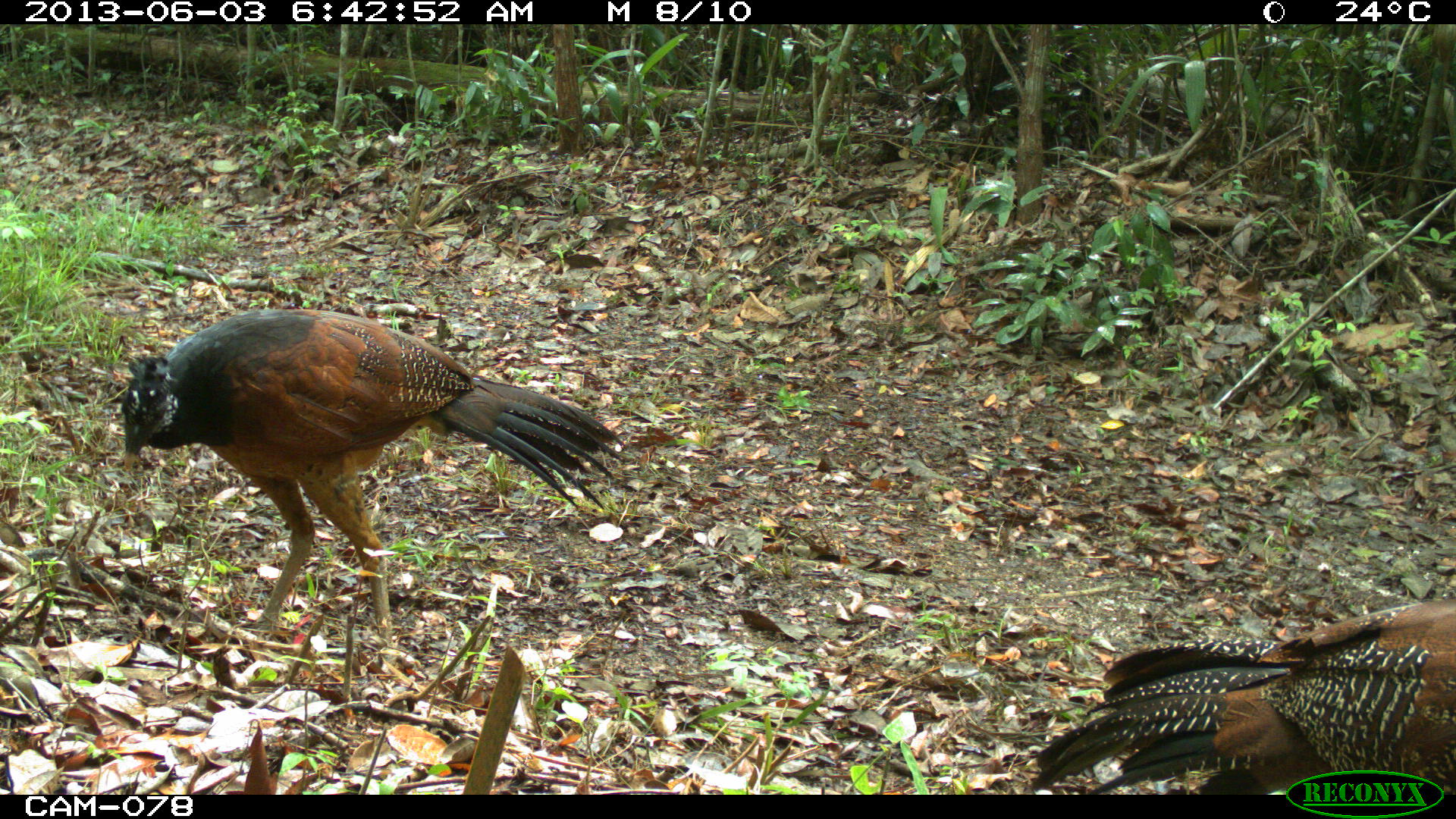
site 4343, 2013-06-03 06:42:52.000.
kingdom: Animalia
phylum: Chordata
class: Aves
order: Galliformes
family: Cracidae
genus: Crax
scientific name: Crax rubra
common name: great curassow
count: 2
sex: female